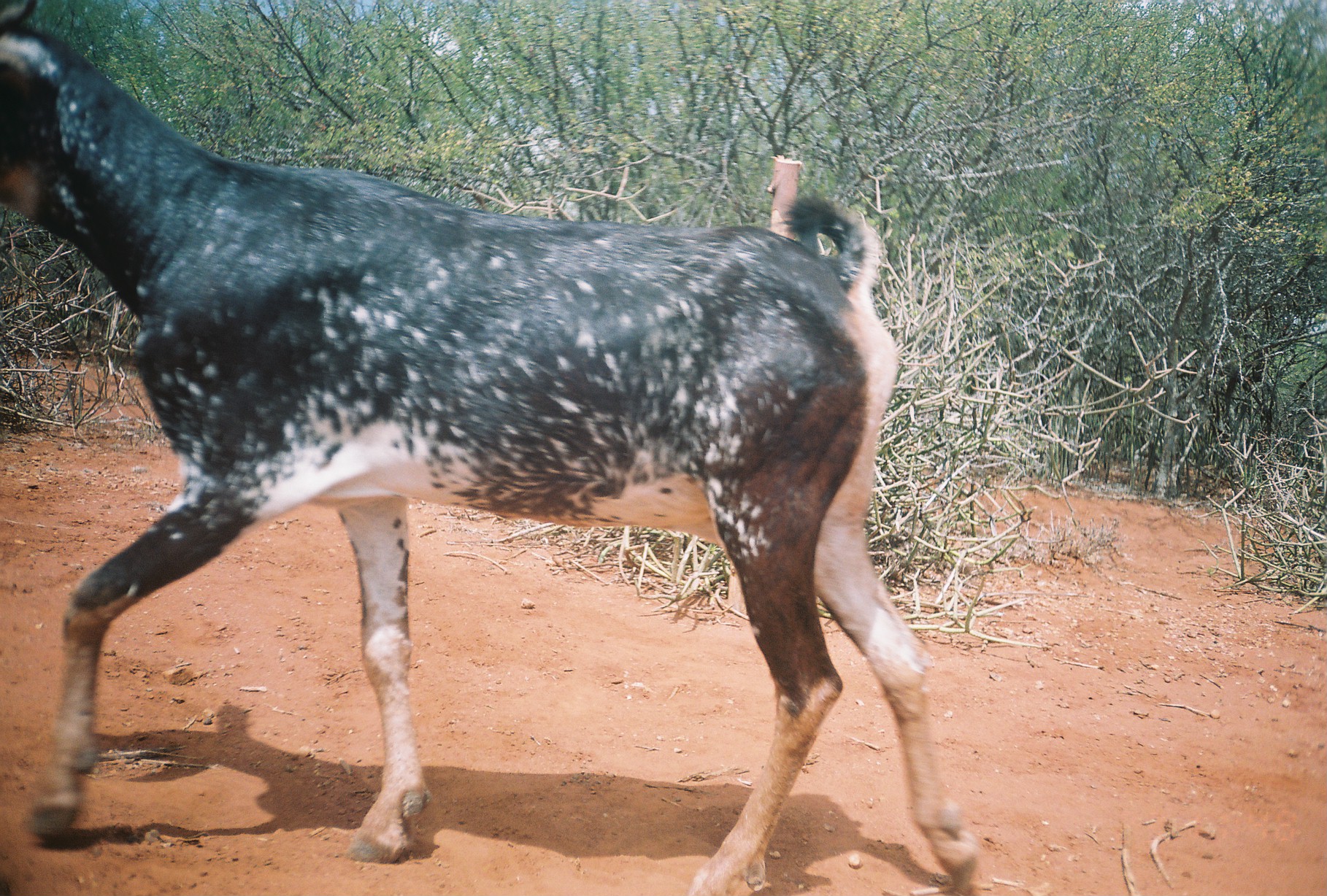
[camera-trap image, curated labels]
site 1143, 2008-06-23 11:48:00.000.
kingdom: Animalia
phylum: Chordata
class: Mammalia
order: Artiodactyla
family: Bovidae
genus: Capra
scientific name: Capra aegagrus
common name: wild goat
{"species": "Capra aegagrus (wild goat)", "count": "1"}